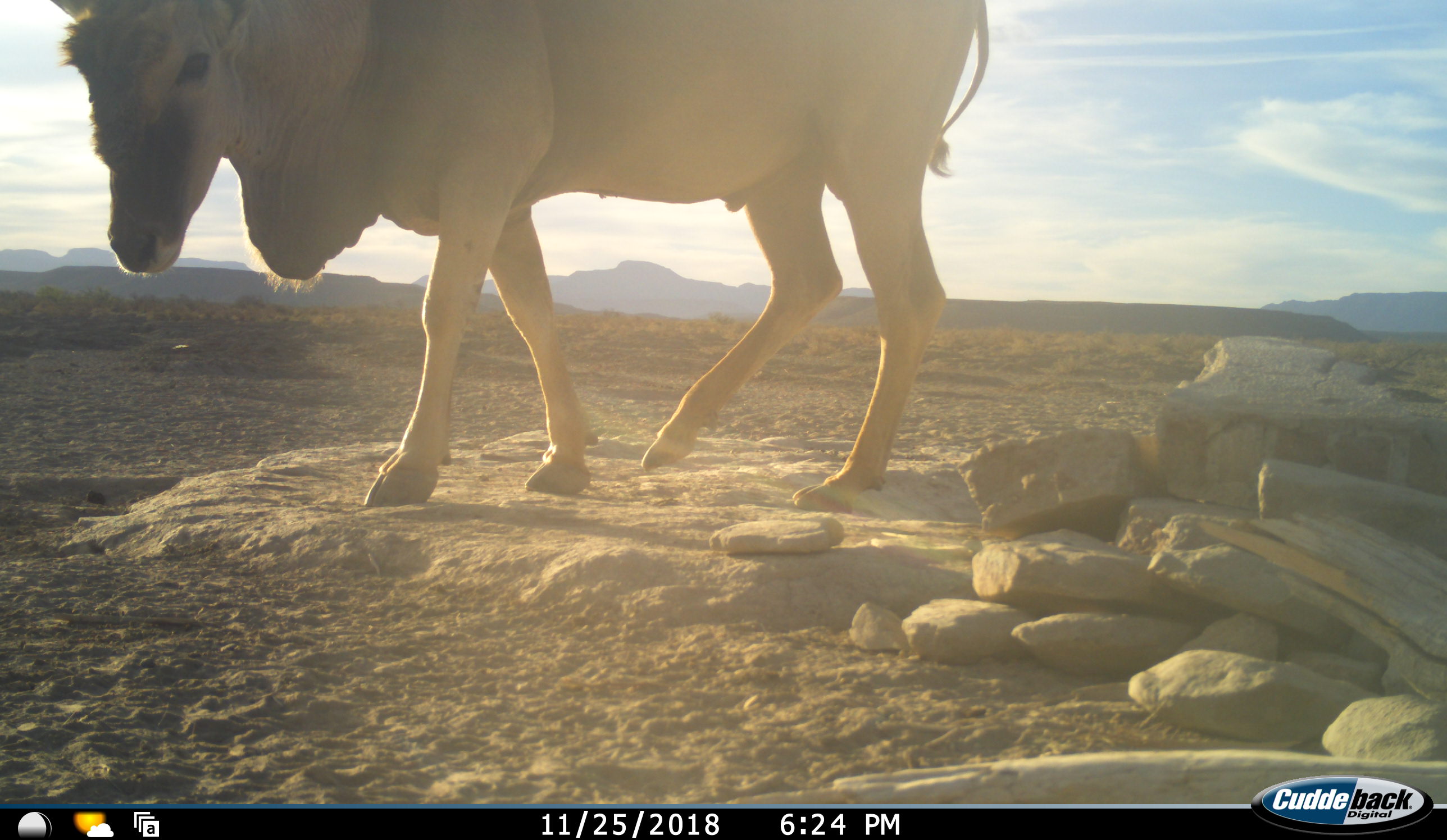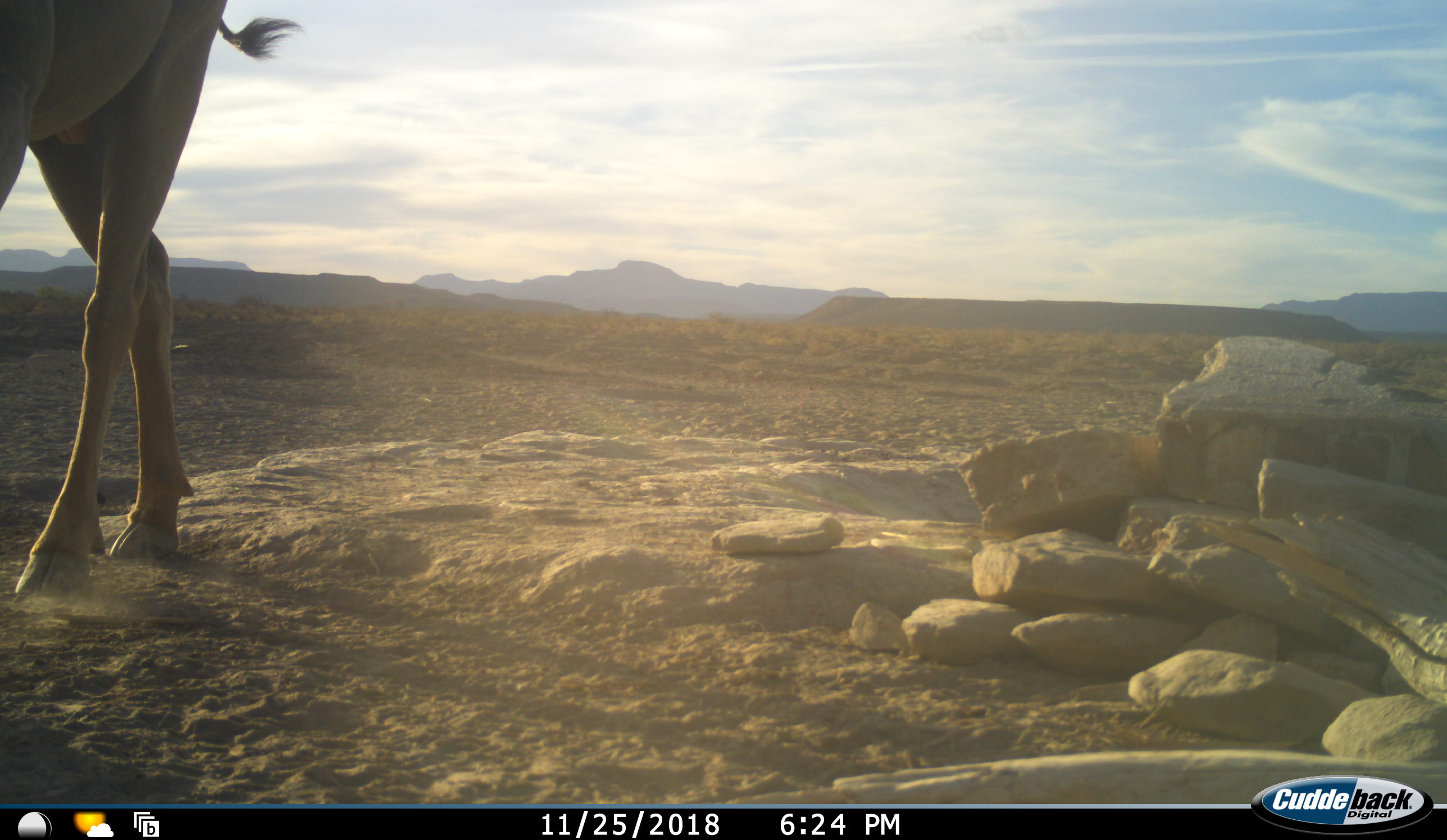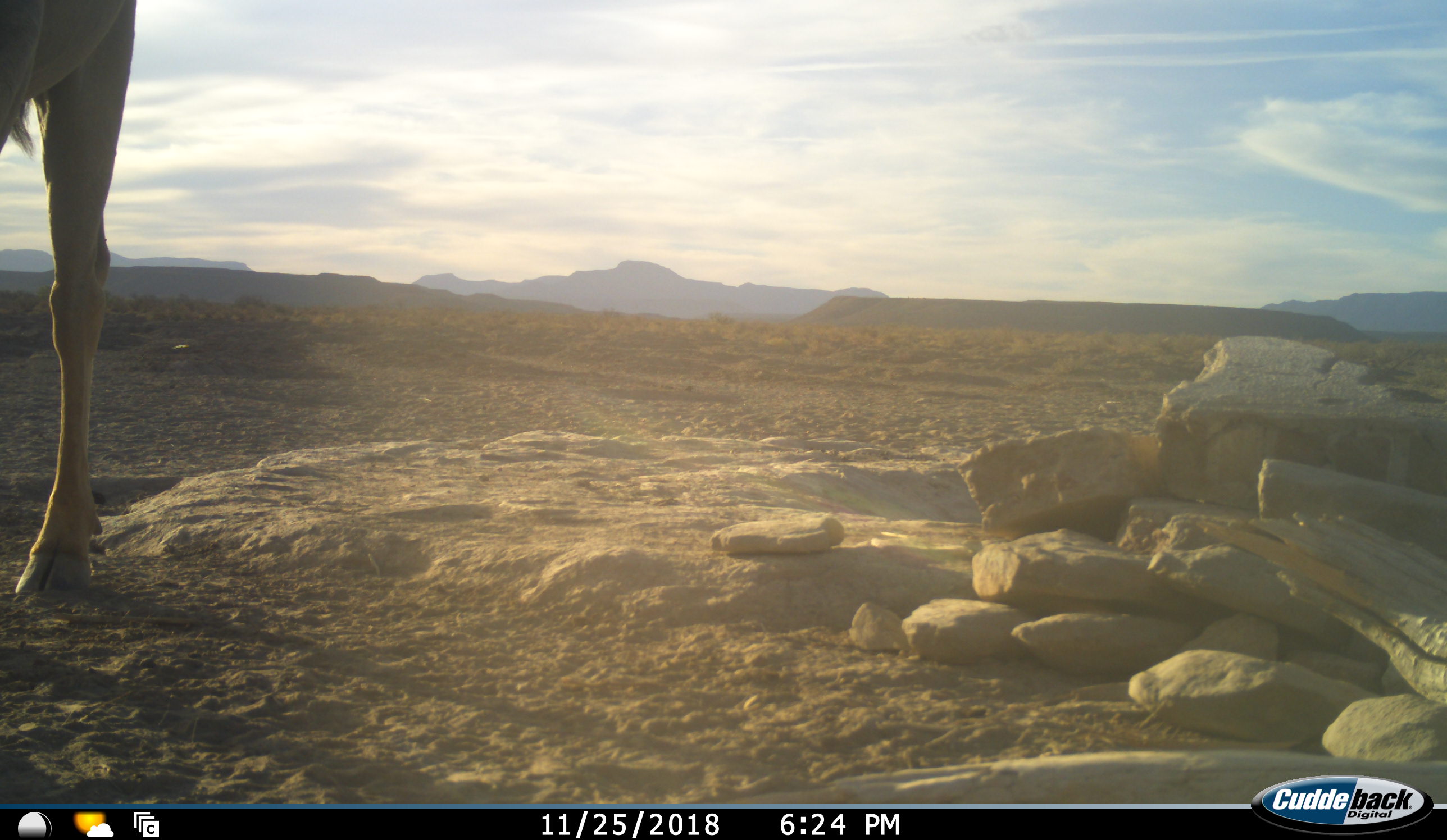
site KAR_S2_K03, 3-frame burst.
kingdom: Animalia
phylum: Chordata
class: Mammalia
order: Artiodactyla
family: Bovidae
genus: Tragelaphus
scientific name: Tragelaphus oryx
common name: eland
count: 1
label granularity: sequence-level